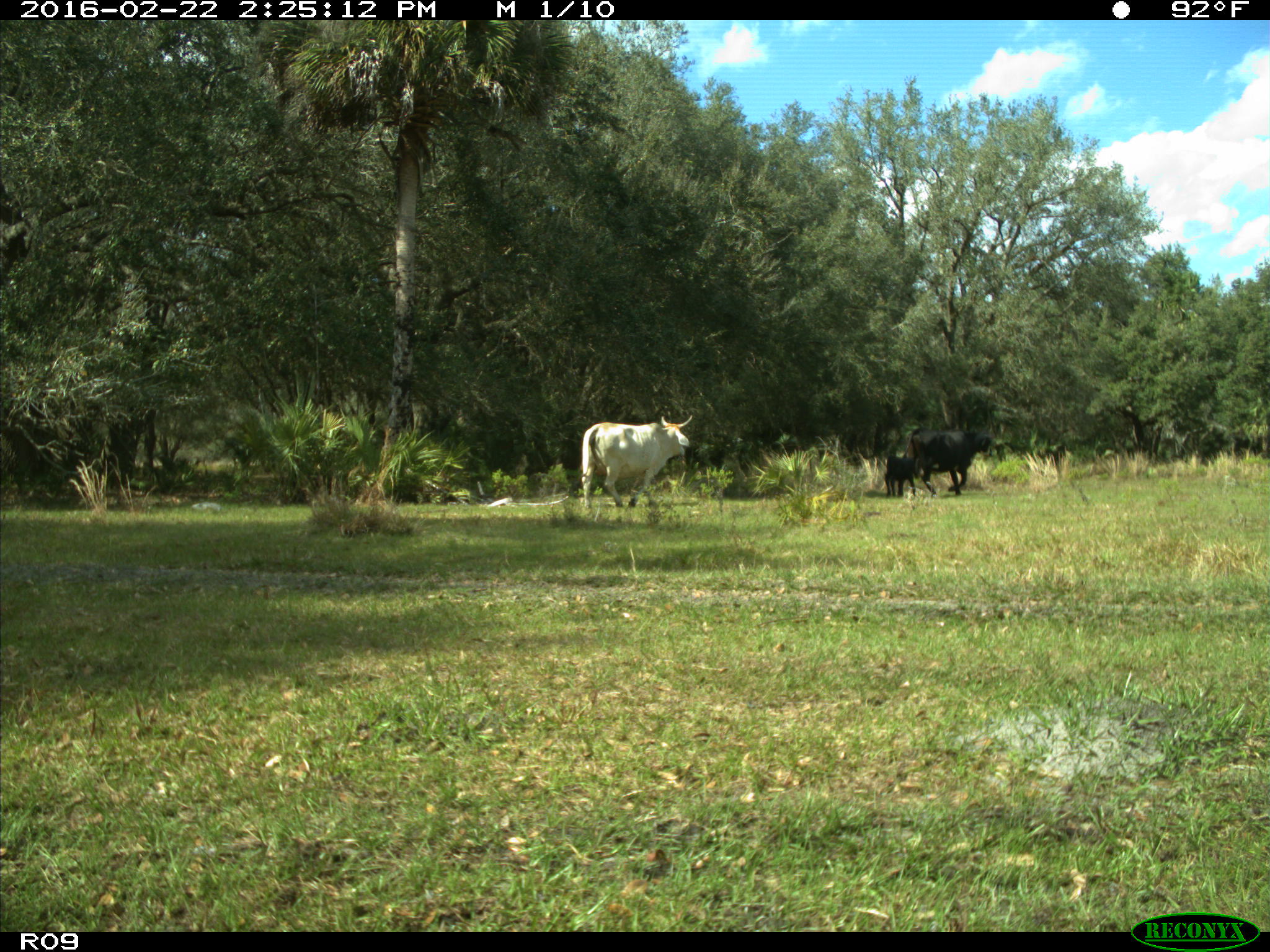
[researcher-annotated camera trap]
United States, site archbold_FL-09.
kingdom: Animalia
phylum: Chordata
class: Mammalia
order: Artiodactyla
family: Bovidae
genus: Bos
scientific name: Bos taurus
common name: domestic cow